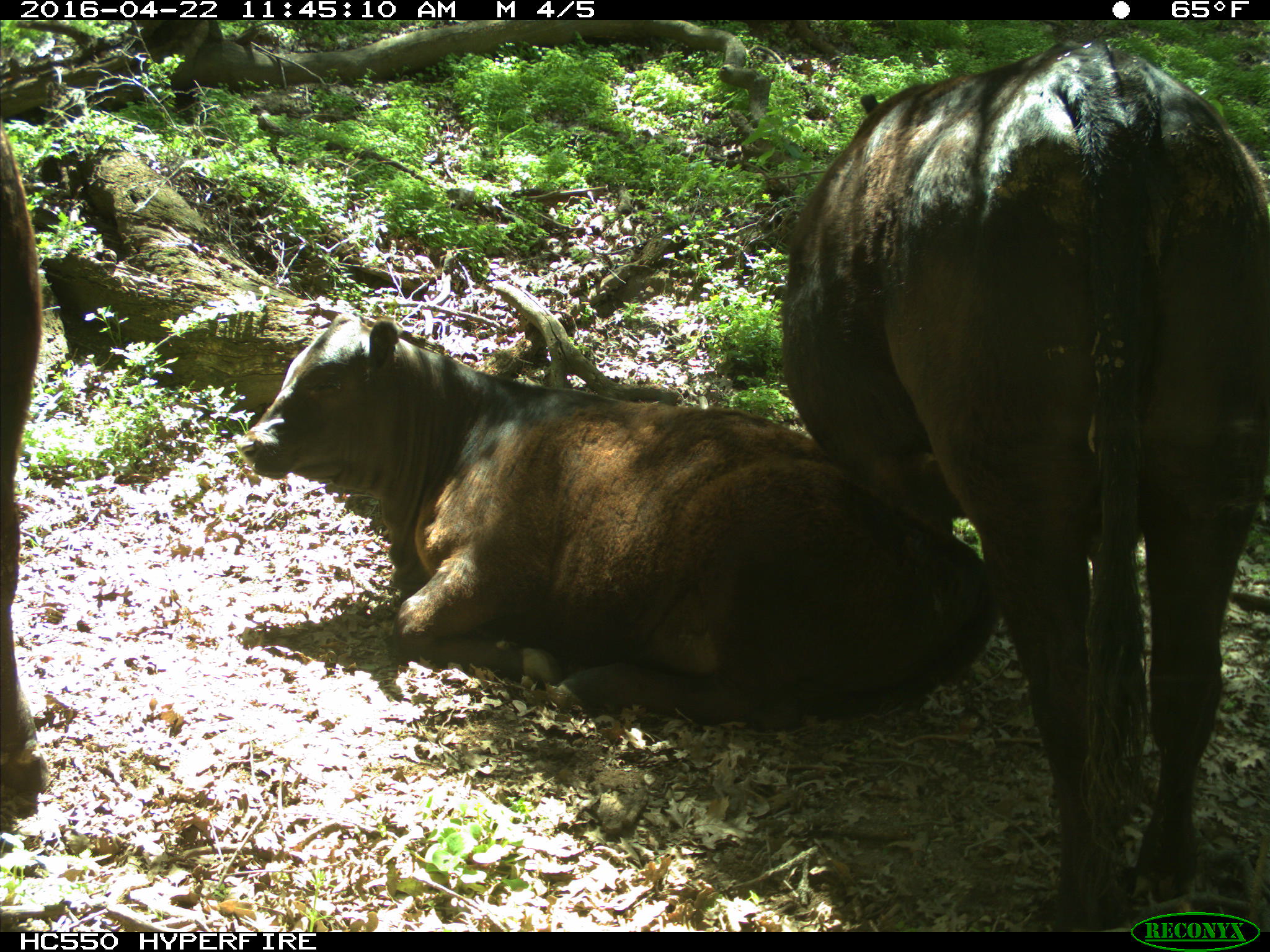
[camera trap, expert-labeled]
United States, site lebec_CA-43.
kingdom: Animalia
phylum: Chordata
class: Mammalia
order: Artiodactyla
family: Bovidae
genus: Bos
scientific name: Bos taurus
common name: domestic cow